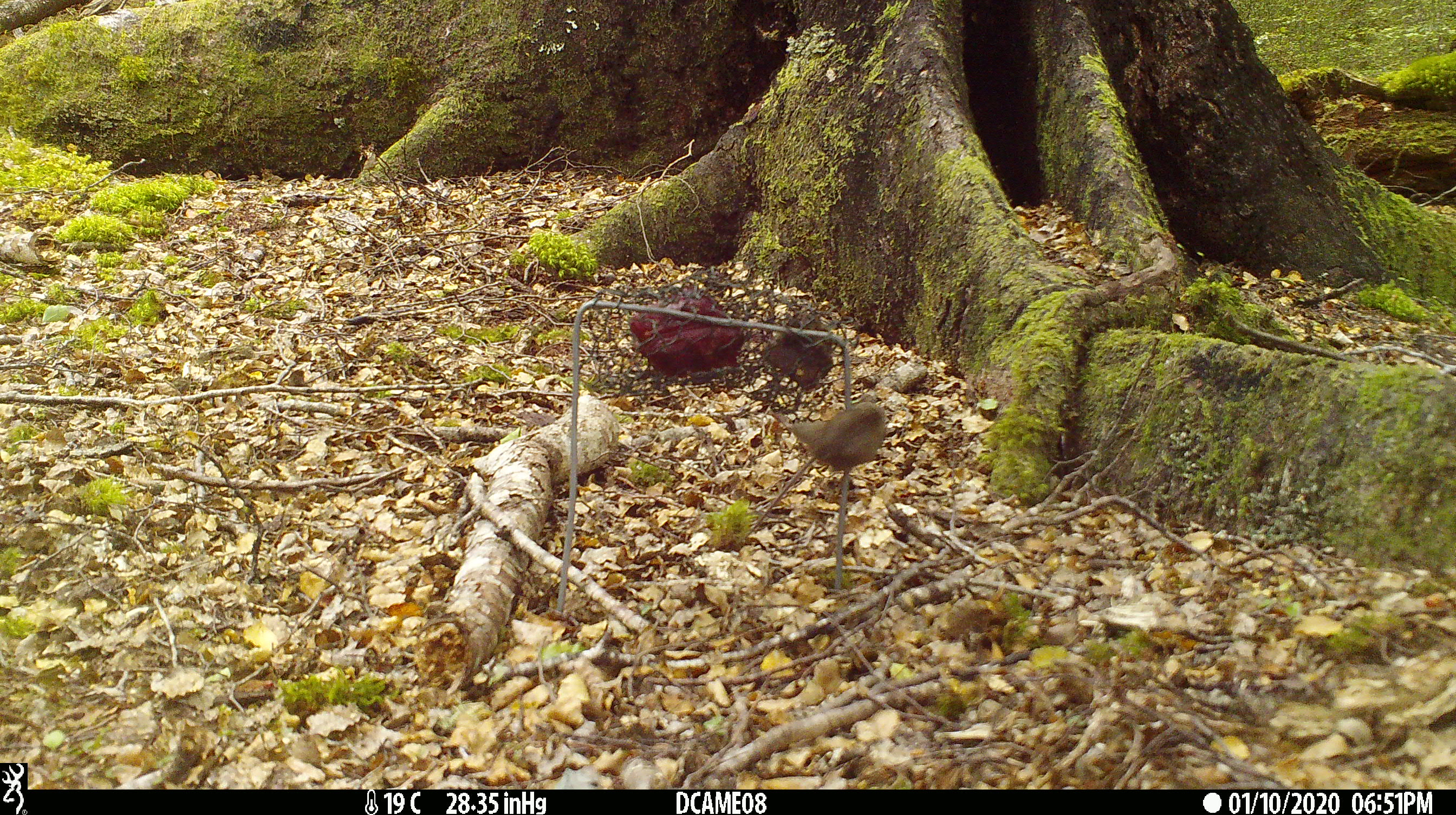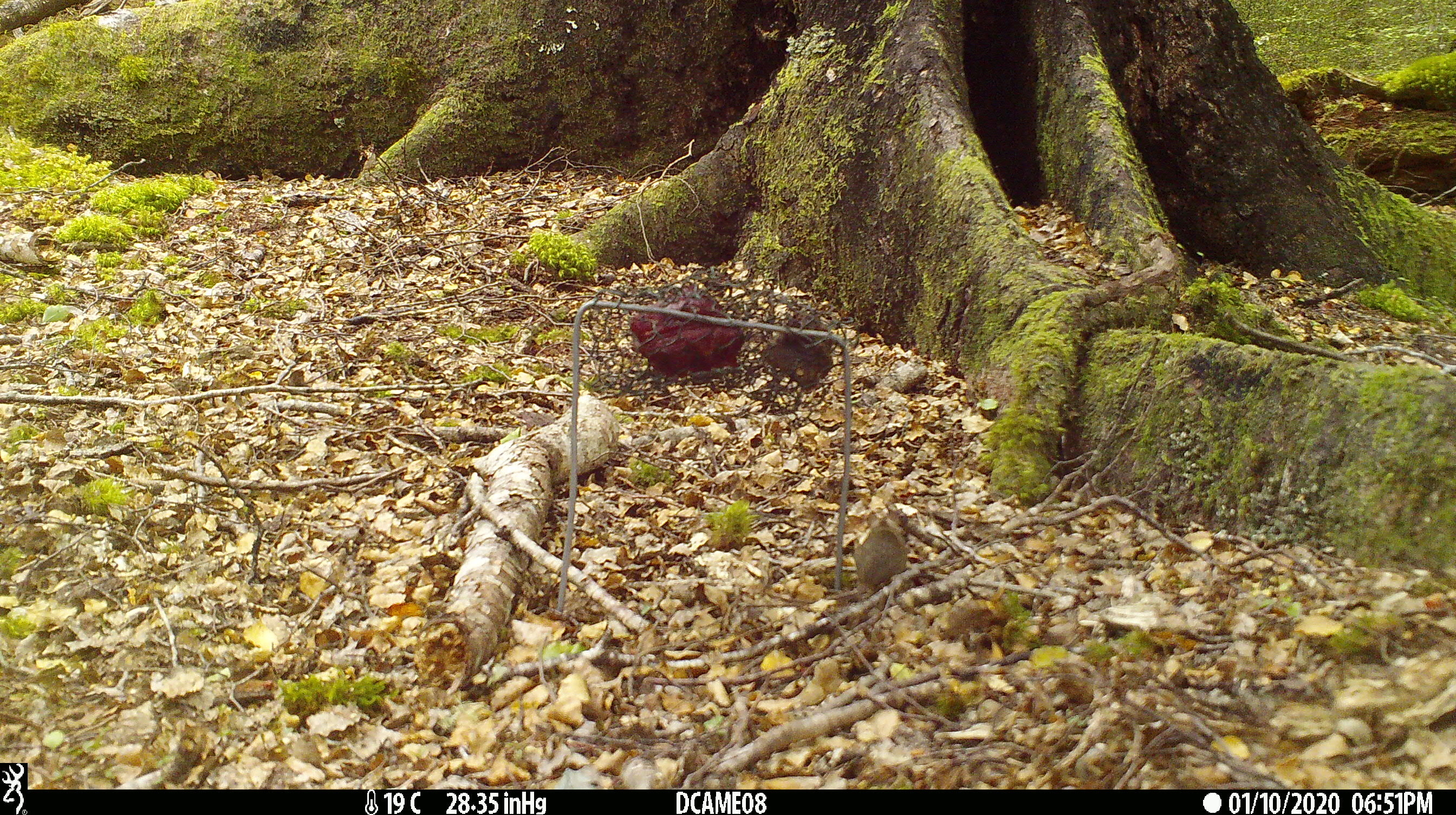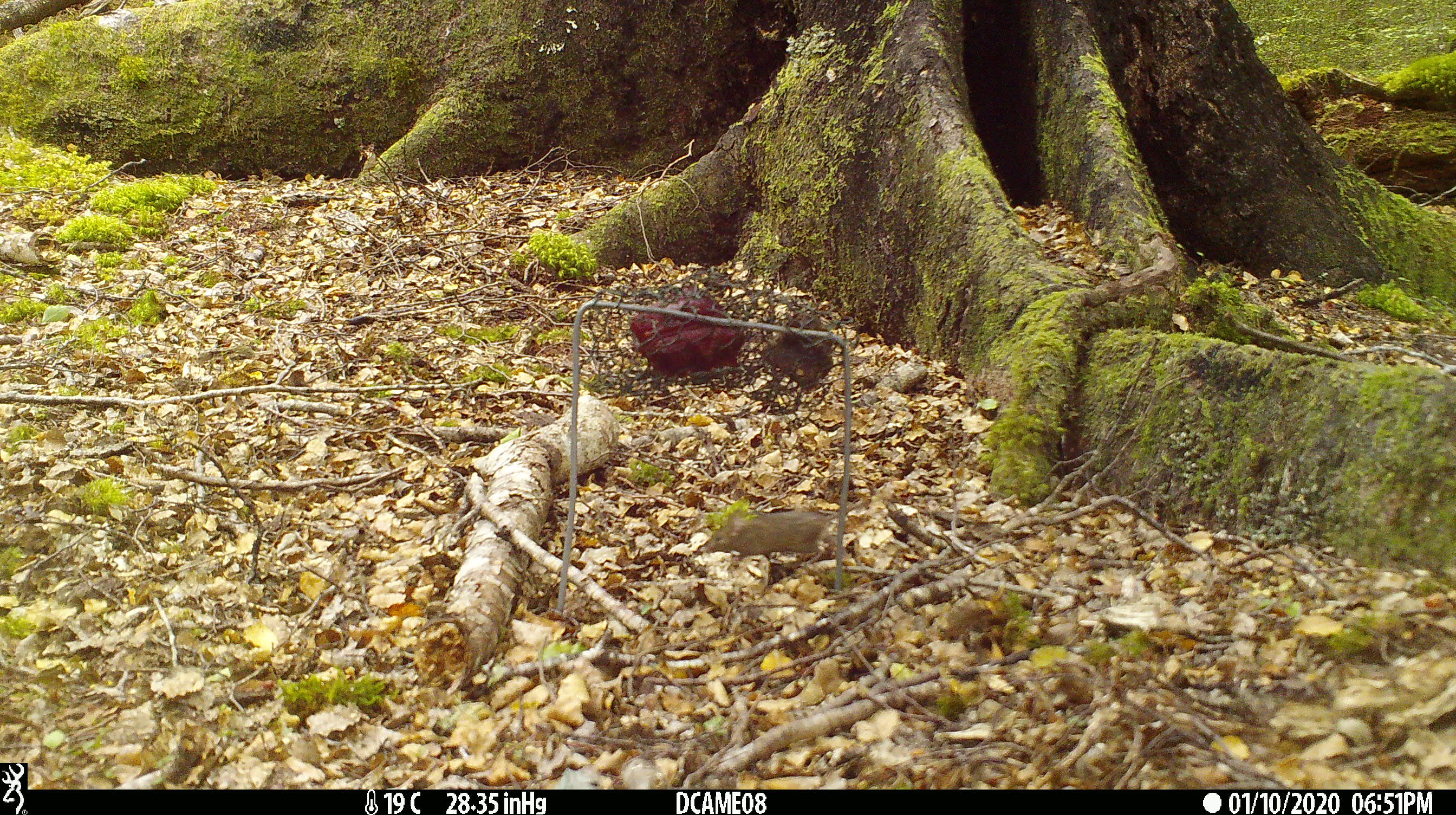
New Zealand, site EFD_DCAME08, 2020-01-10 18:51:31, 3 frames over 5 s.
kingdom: Animalia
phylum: Chordata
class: Mammalia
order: Rodentia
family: Muridae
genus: Mus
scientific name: Mus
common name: mouse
Mouse (Mus).